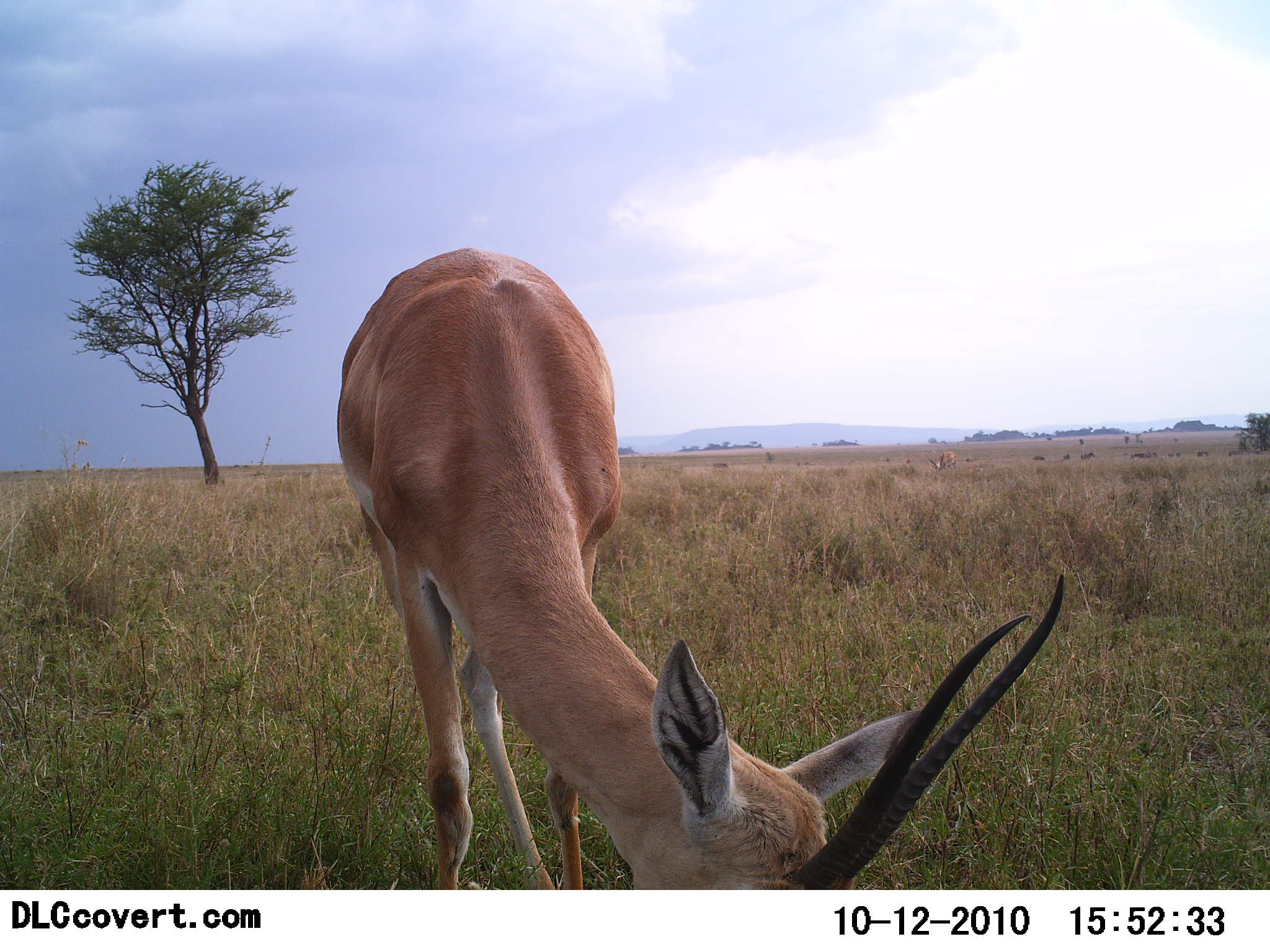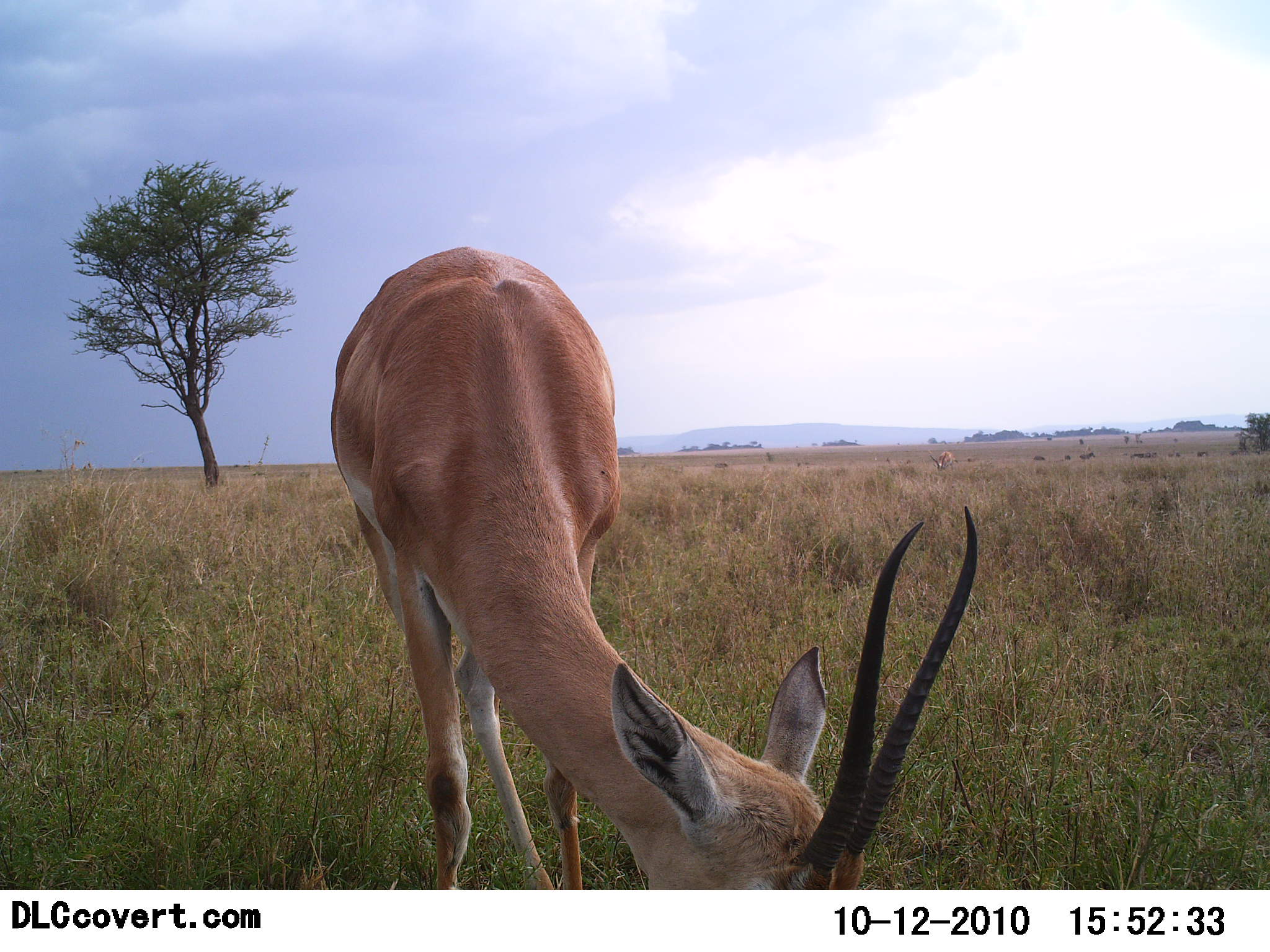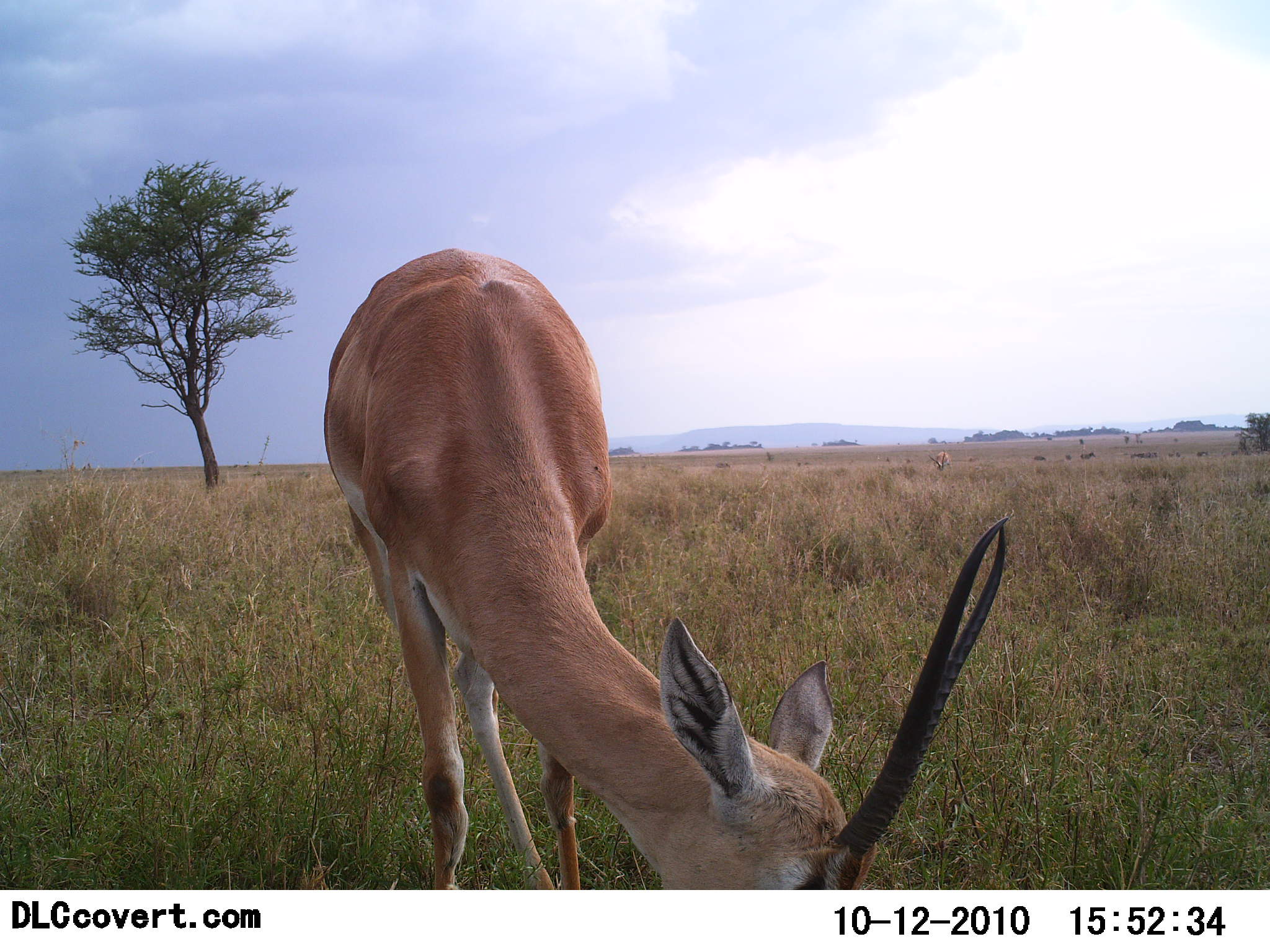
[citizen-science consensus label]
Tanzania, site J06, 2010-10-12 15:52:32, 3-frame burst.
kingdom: Animalia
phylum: Chordata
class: Mammalia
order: Artiodactyla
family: Bovidae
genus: Nanger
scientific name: Nanger granti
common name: grant's gazelle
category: gazellegrants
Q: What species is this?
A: Gazellegrants (grant's gazelle) (Nanger granti).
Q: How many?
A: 1.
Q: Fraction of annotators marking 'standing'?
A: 25%.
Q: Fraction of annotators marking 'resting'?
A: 0%.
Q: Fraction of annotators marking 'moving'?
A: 0%.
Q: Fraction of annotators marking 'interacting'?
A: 0%.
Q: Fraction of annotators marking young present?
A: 0%.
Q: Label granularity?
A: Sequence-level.